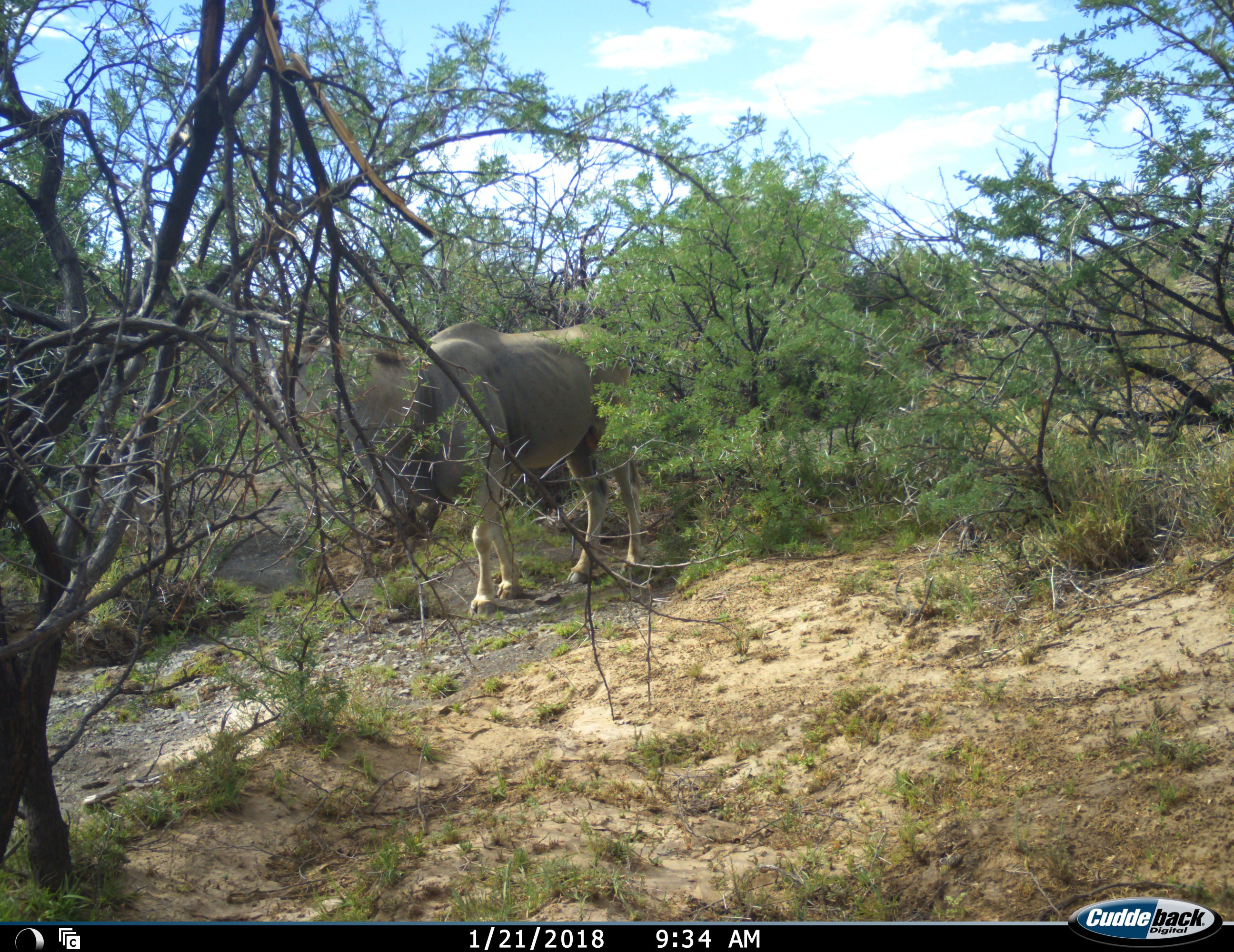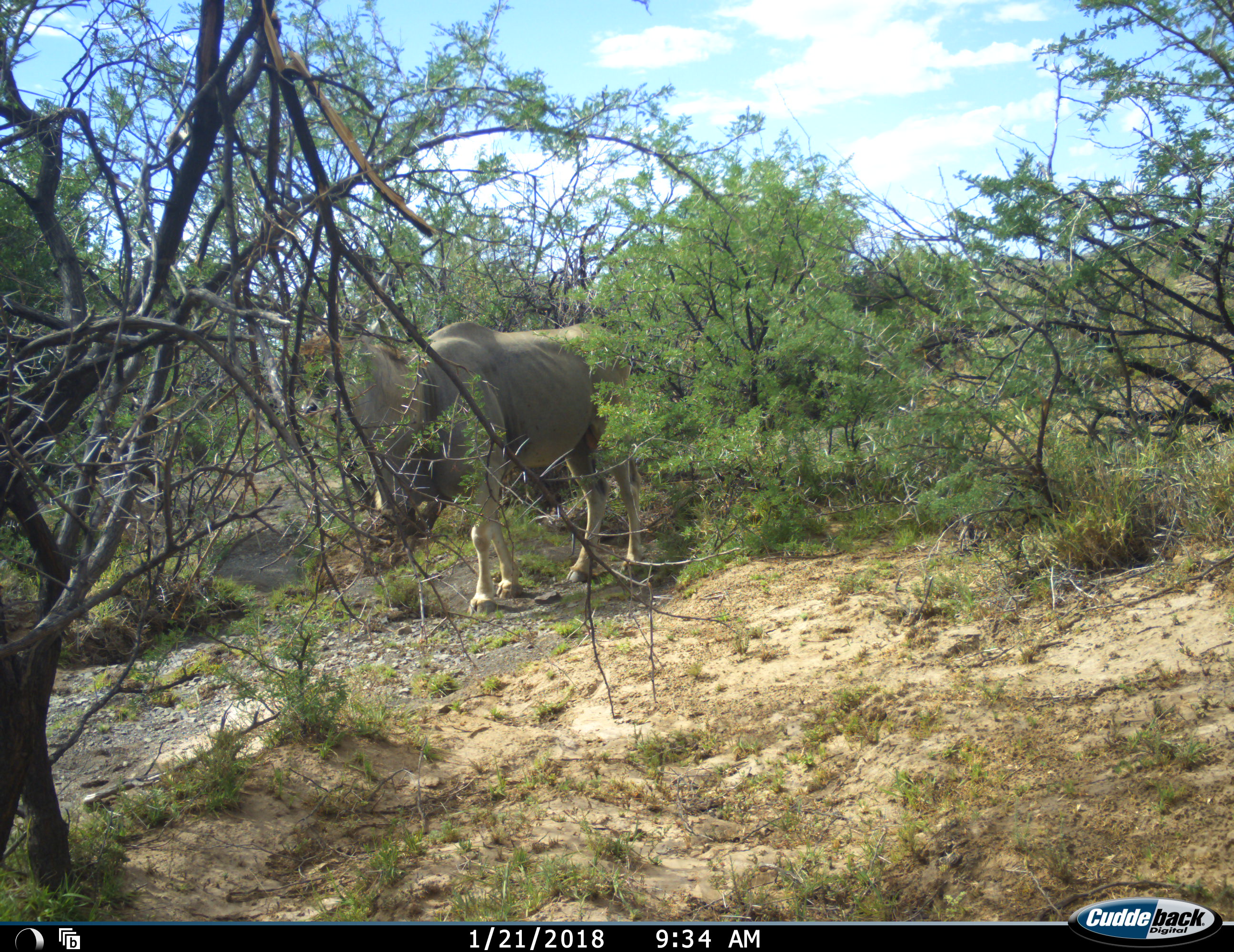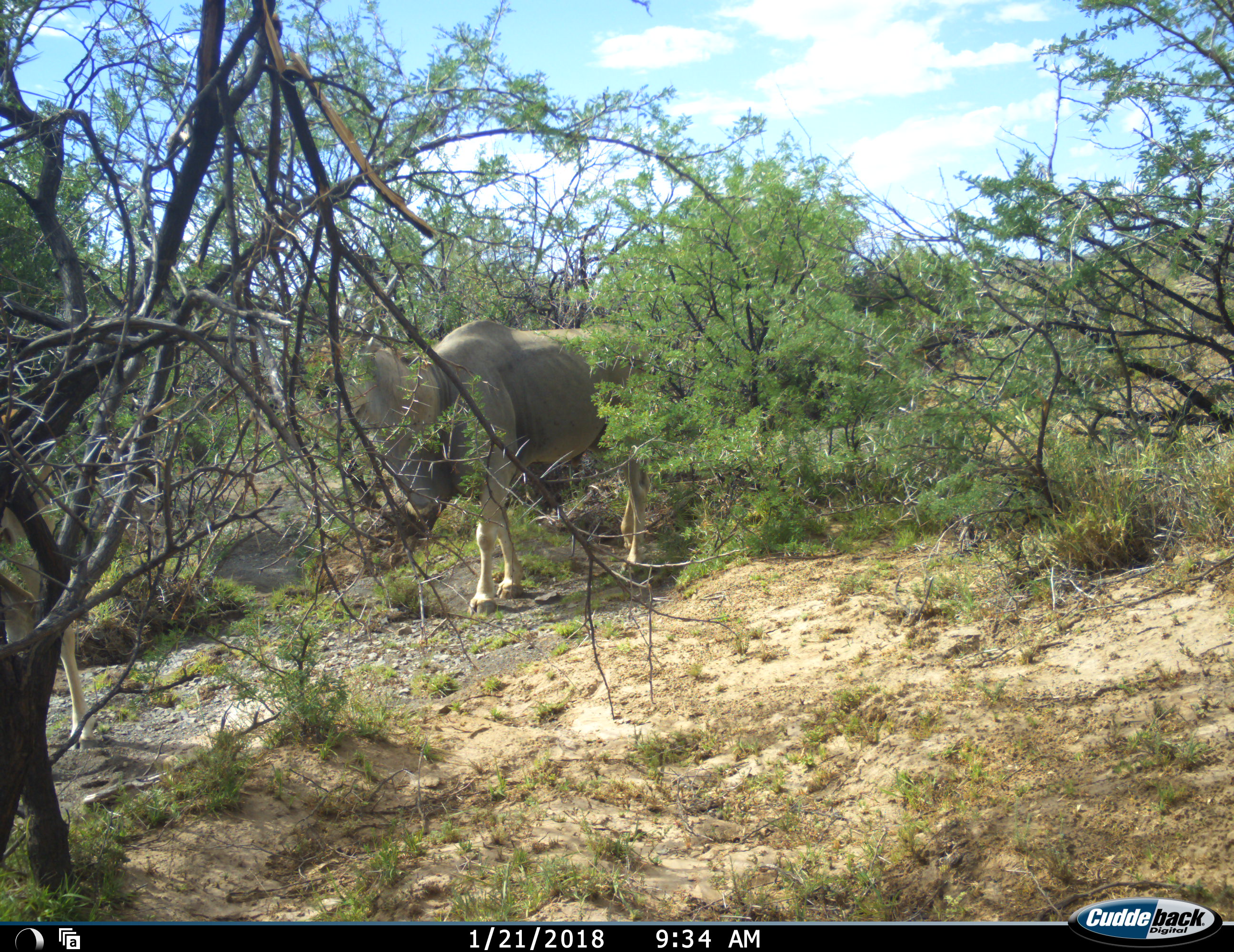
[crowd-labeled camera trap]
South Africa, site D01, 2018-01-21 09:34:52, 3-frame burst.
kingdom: Animalia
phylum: Chordata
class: Mammalia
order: Artiodactyla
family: Bovidae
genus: Tragelaphus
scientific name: Tragelaphus oryx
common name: eland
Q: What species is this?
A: Eland (Tragelaphus oryx).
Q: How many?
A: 2.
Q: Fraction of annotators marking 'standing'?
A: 70%.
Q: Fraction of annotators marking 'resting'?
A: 0%.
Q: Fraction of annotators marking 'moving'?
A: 30%.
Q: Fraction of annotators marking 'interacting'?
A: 10%.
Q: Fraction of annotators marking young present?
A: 0%.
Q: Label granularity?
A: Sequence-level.